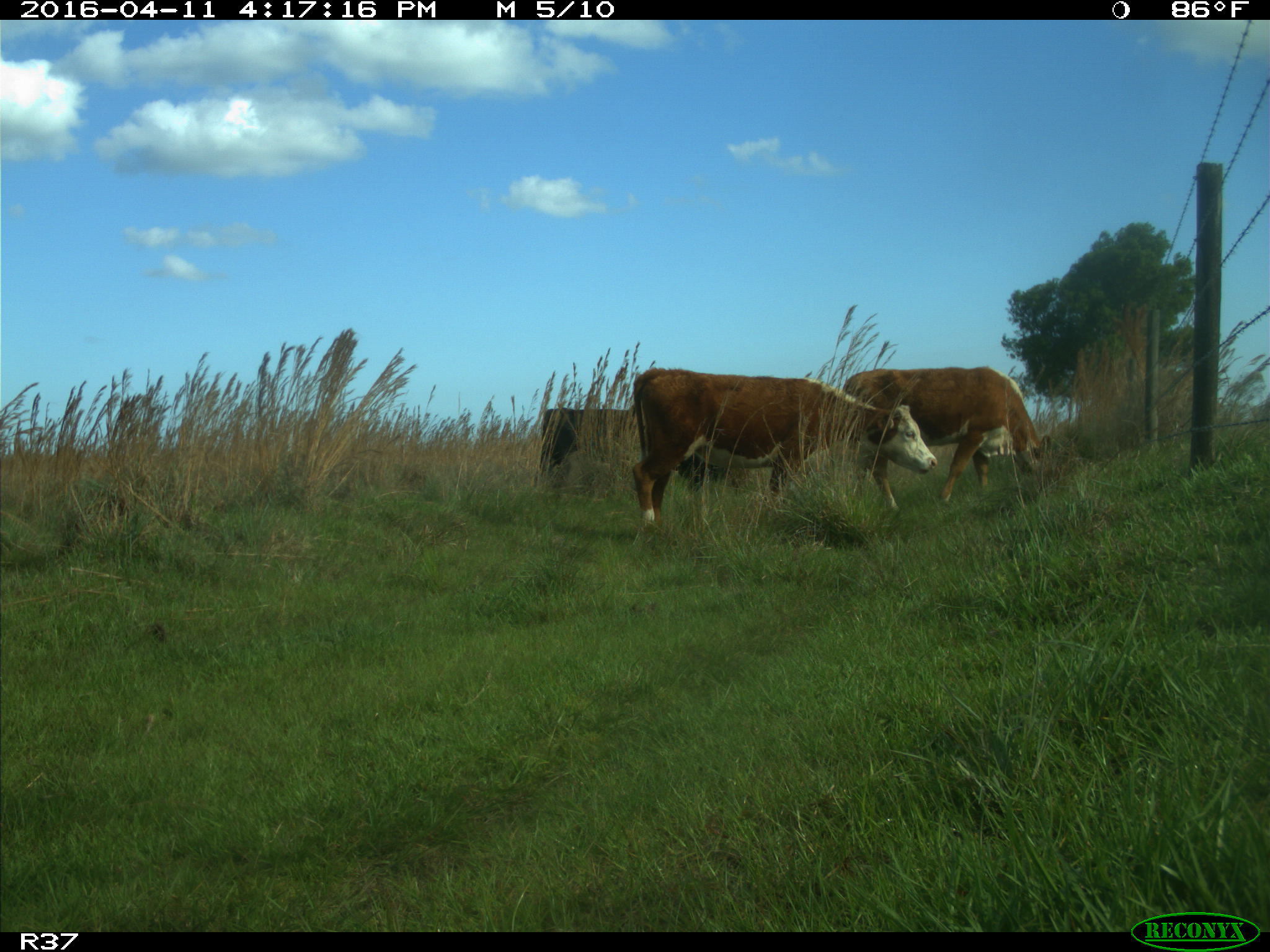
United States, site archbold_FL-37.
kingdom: Animalia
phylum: Chordata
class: Mammalia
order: Artiodactyla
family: Bovidae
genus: Bos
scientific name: Bos taurus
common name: domestic cow